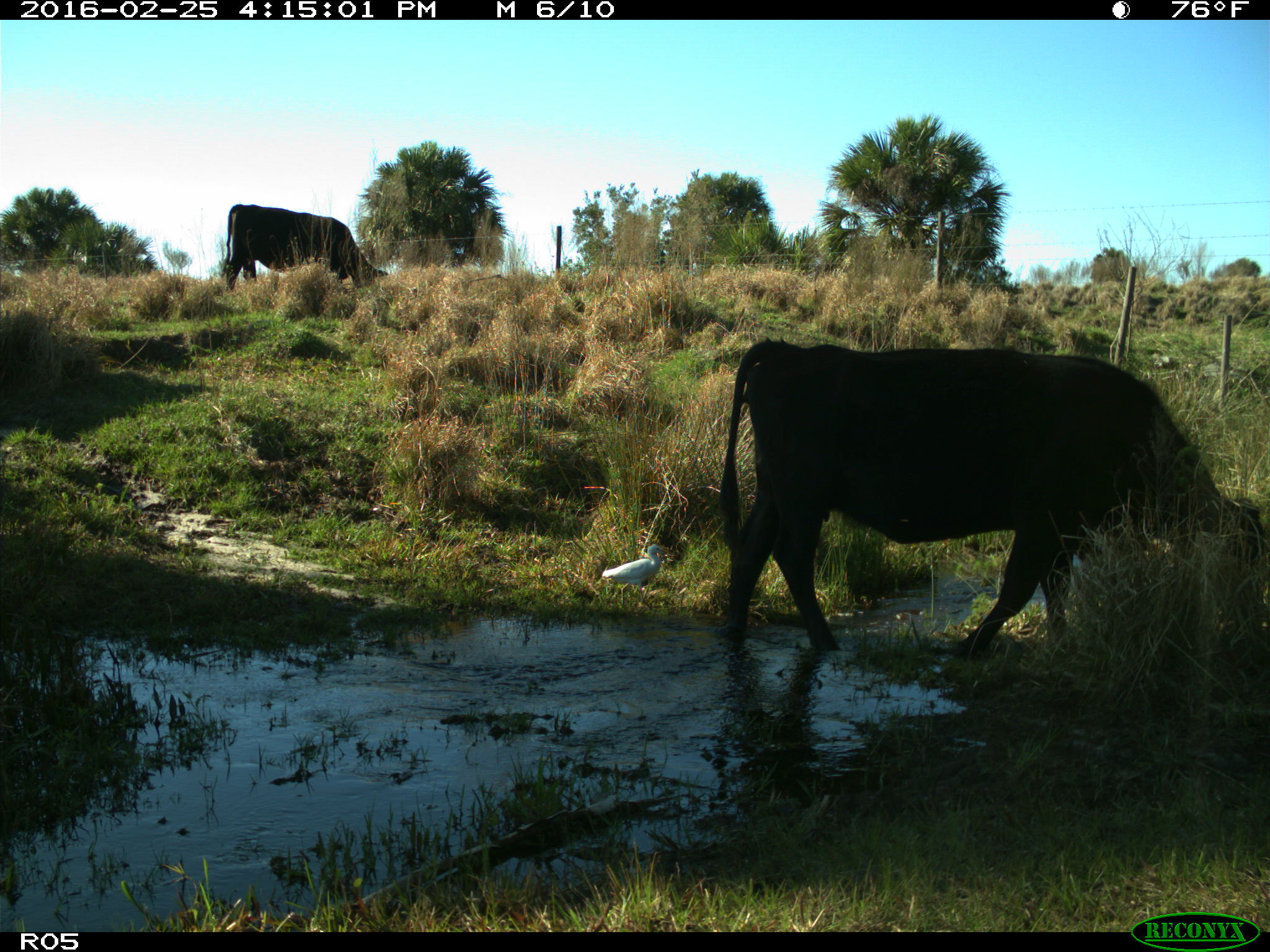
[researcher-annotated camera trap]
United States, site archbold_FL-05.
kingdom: Animalia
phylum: Chordata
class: Mammalia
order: Artiodactyla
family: Bovidae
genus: Bos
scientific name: Bos taurus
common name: domestic cow